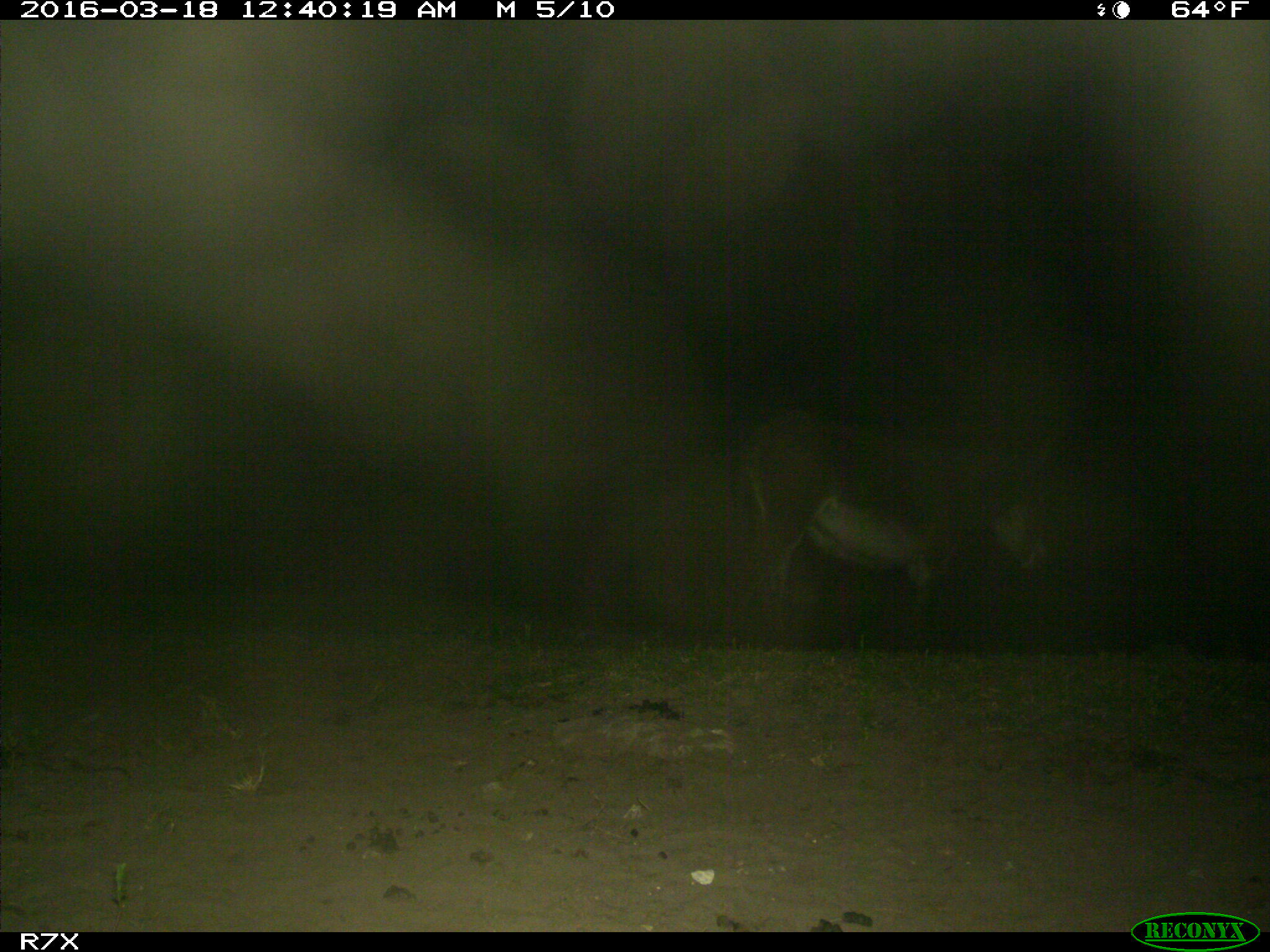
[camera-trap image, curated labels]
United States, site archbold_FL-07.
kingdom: Animalia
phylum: Chordata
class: Mammalia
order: Perissodactyla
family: Equidae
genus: Equus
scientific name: Equus africanus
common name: african wild ass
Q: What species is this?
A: Equus africanus (african wild ass).